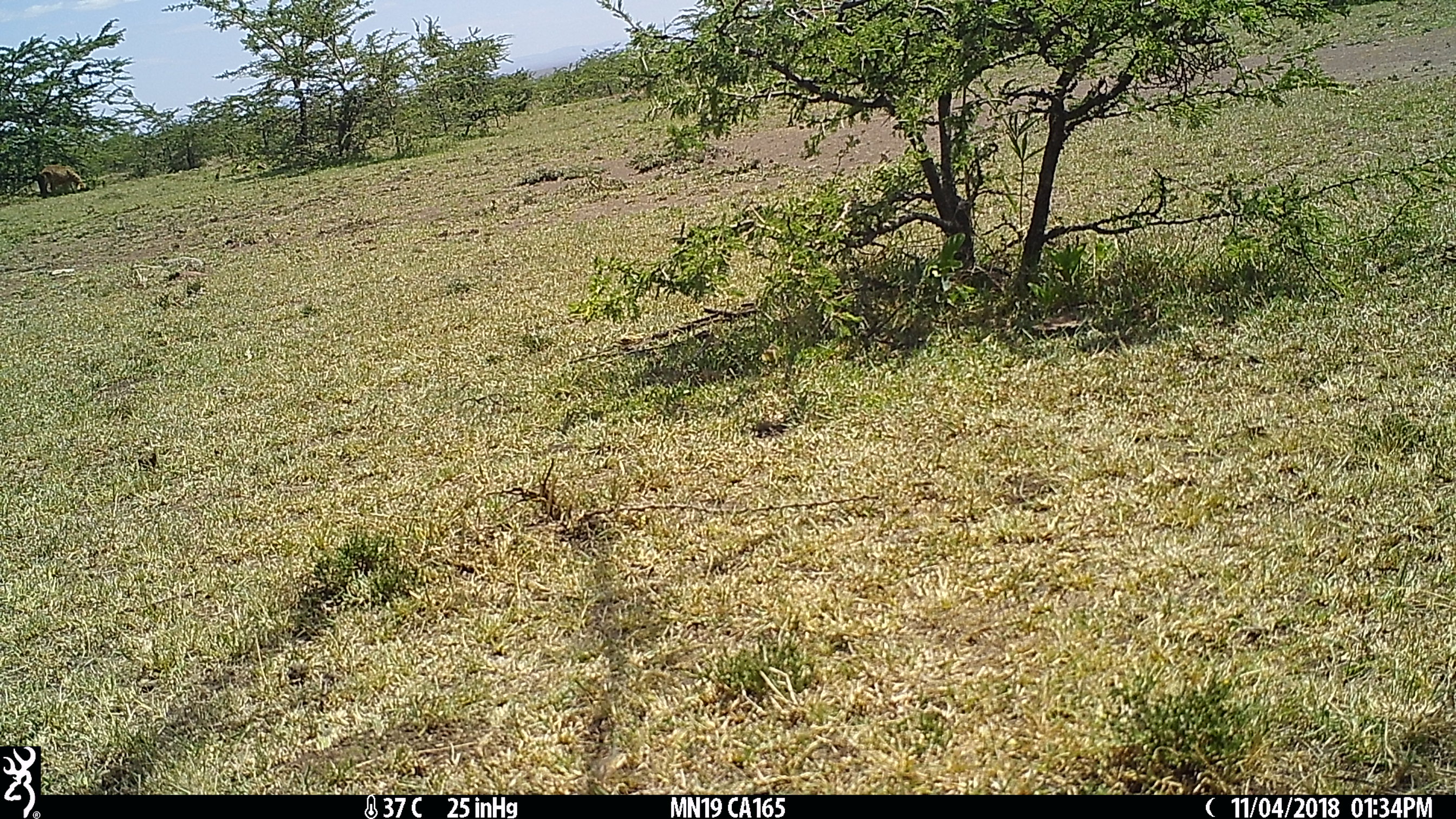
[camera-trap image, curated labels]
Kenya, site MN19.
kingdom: Animalia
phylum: Chordata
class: Mammalia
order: Artiodactyla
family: Bovidae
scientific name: Bovidae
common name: sheep or goat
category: shoat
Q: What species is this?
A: Shoat (sheep or goat) (Bovidae).